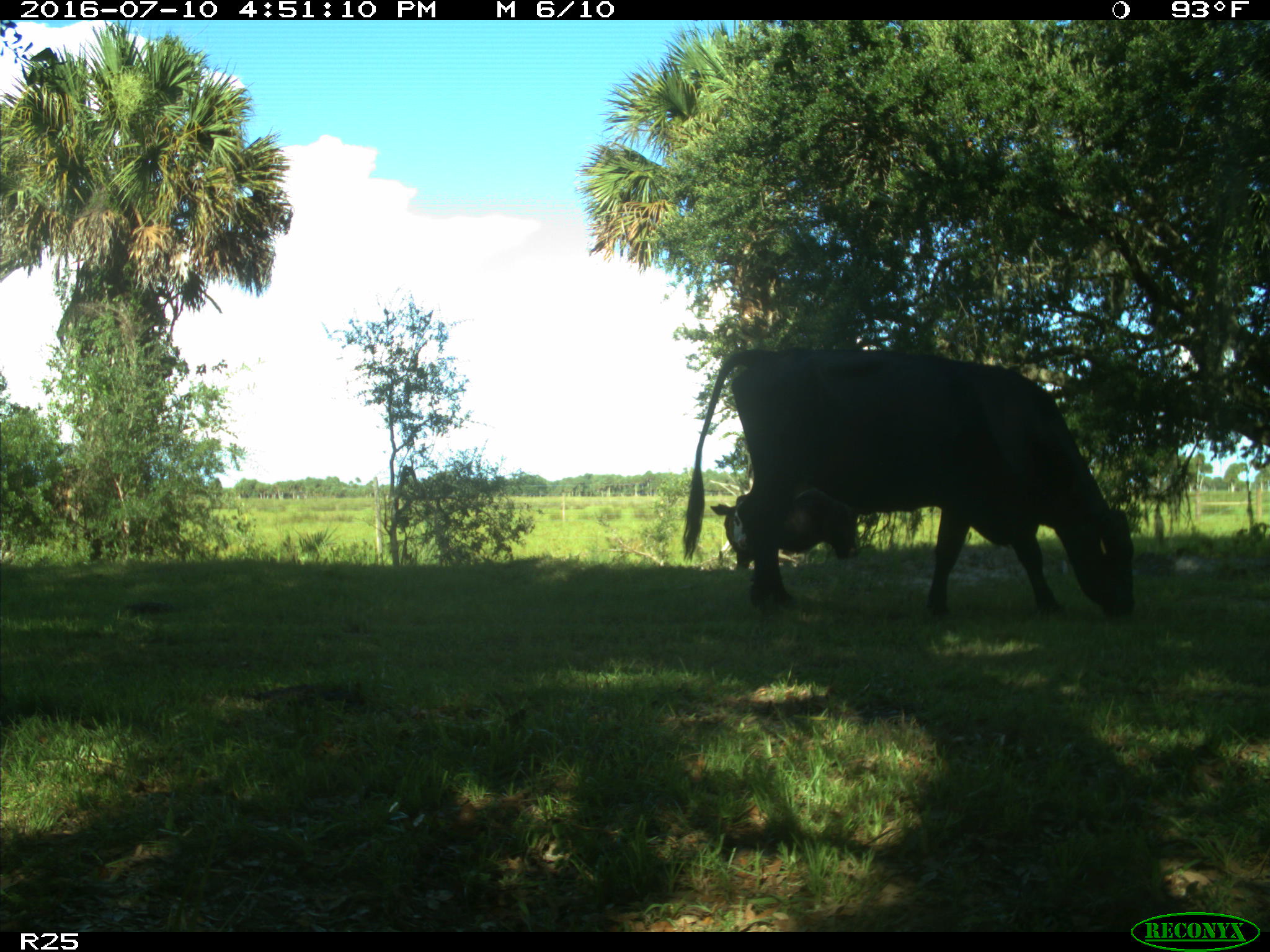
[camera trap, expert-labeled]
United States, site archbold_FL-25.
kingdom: Animalia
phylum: Chordata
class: Mammalia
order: Artiodactyla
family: Bovidae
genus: Bos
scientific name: Bos taurus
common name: domestic cow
Bos taurus (domestic cow).